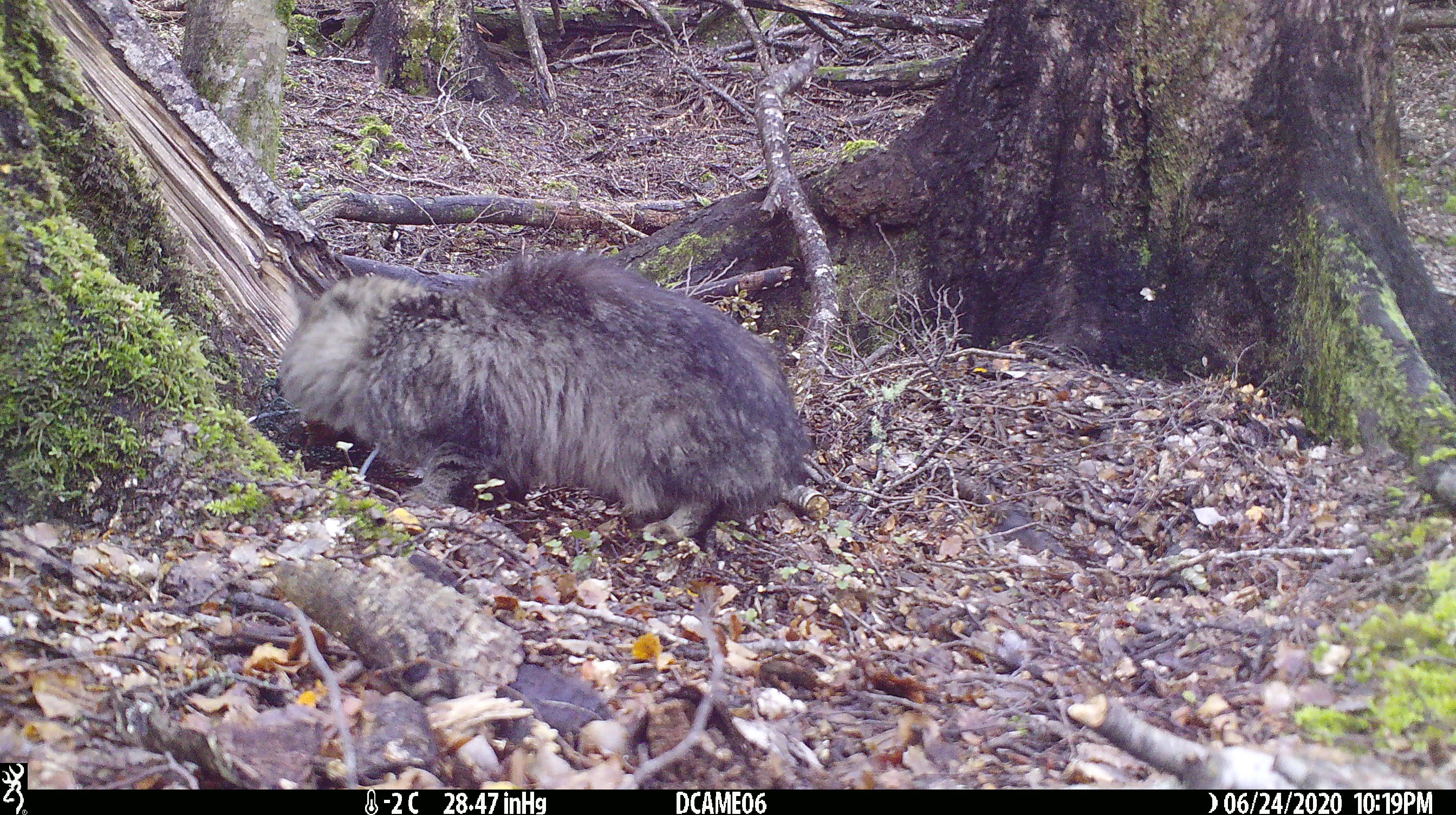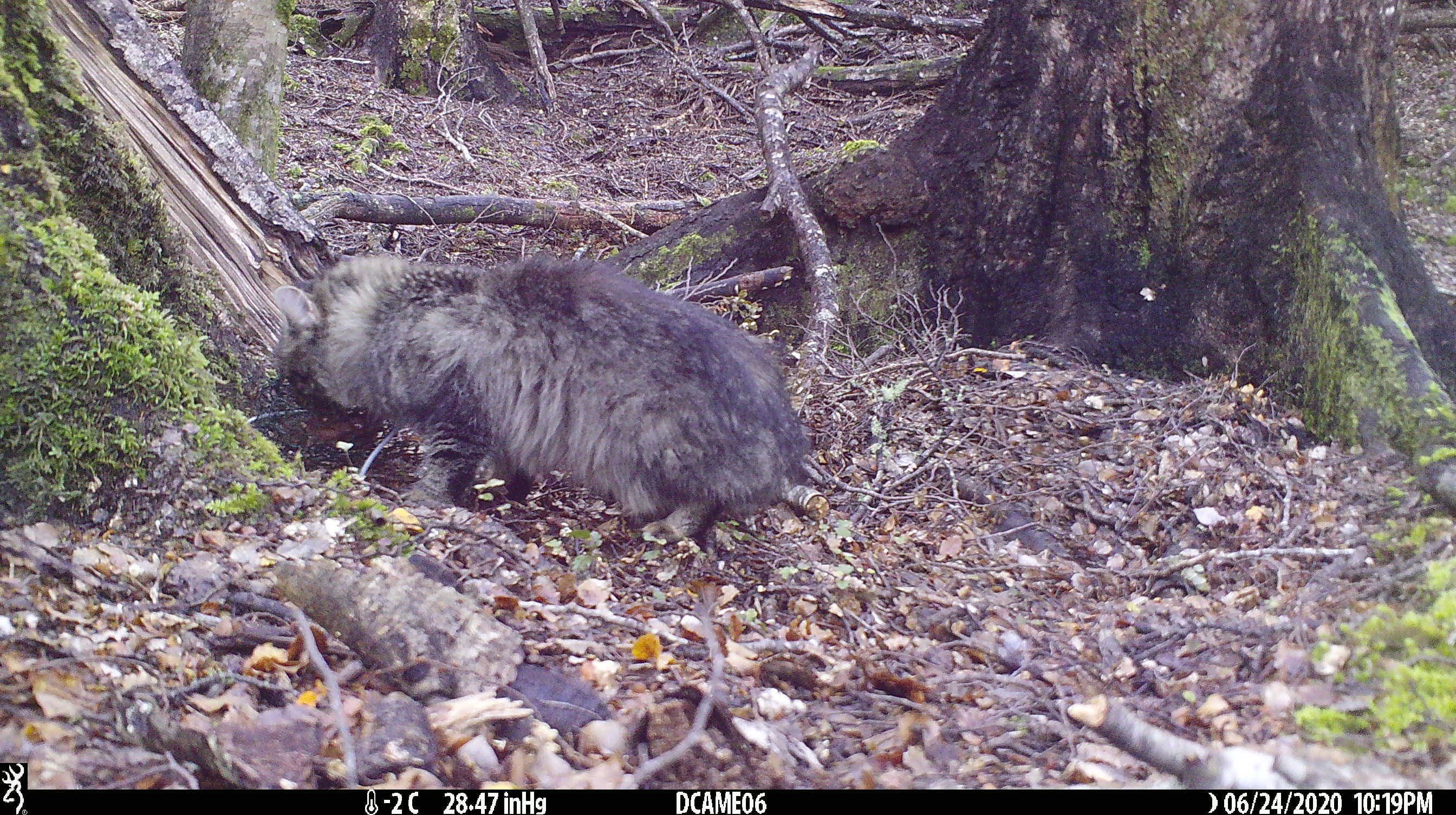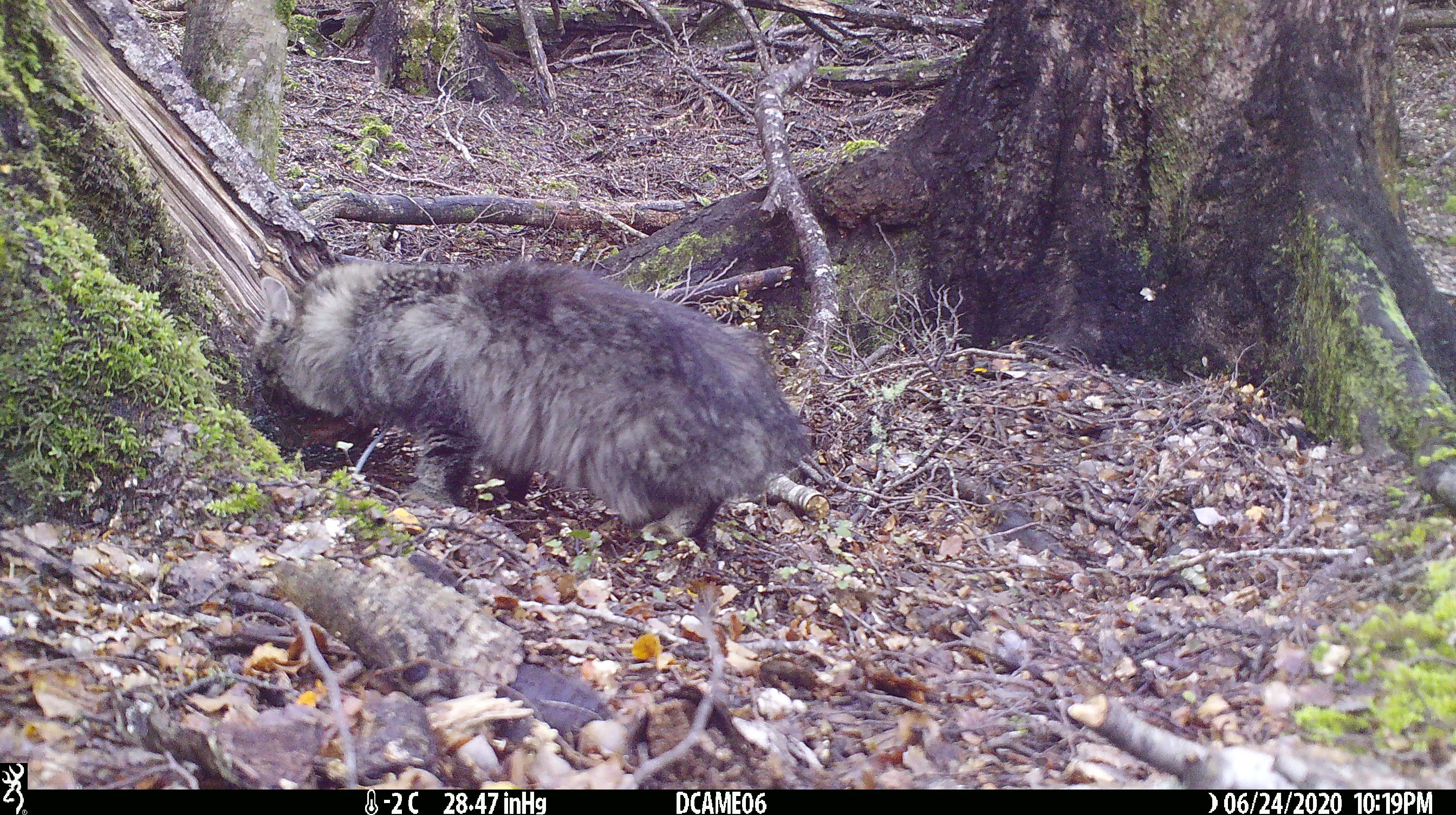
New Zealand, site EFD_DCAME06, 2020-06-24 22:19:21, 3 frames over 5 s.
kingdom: Animalia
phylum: Chordata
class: Mammalia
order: Carnivora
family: Felidae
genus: Felis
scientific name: Felis catus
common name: domestic cat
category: cat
Cat (domestic cat) (Felis catus).